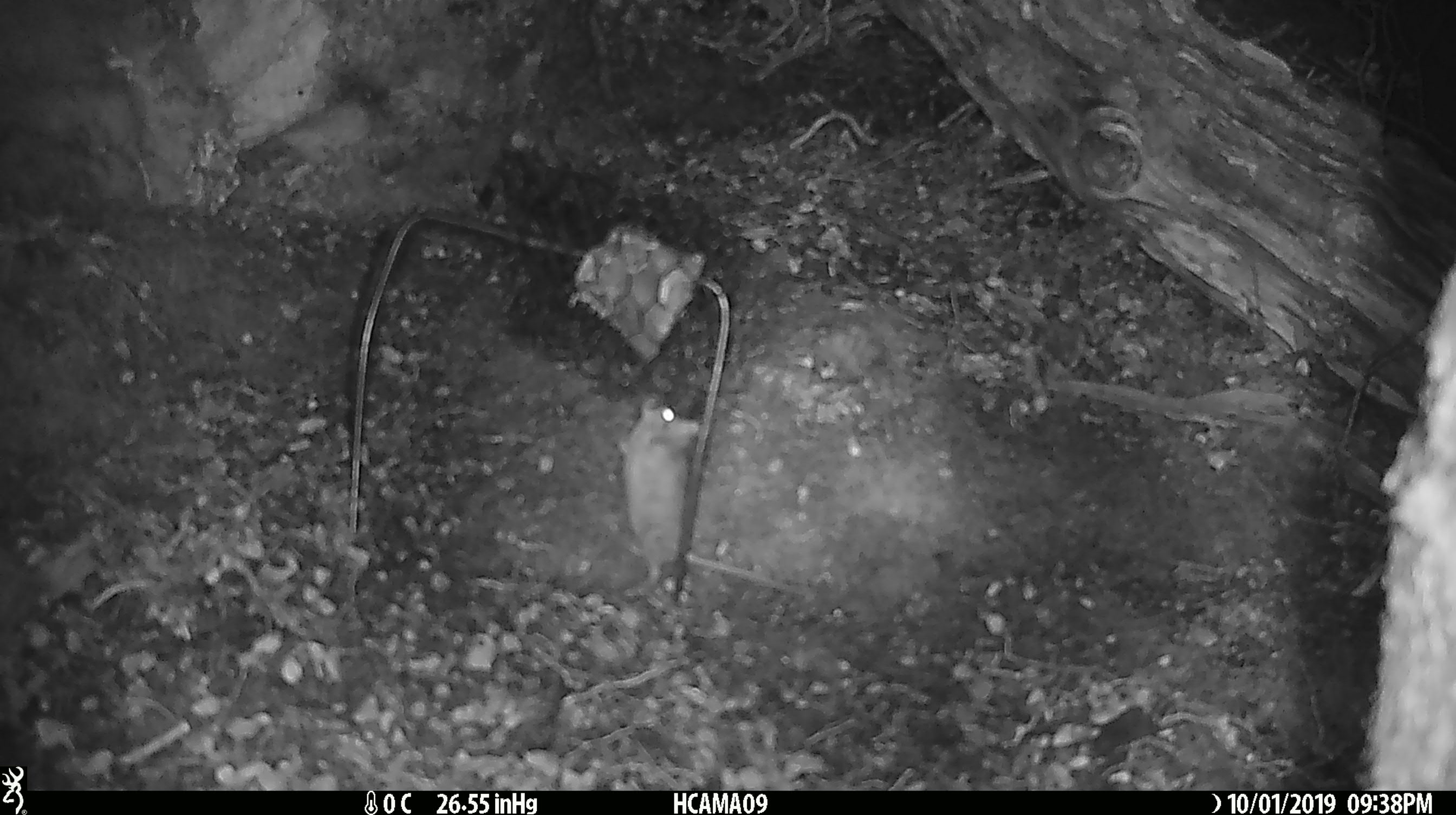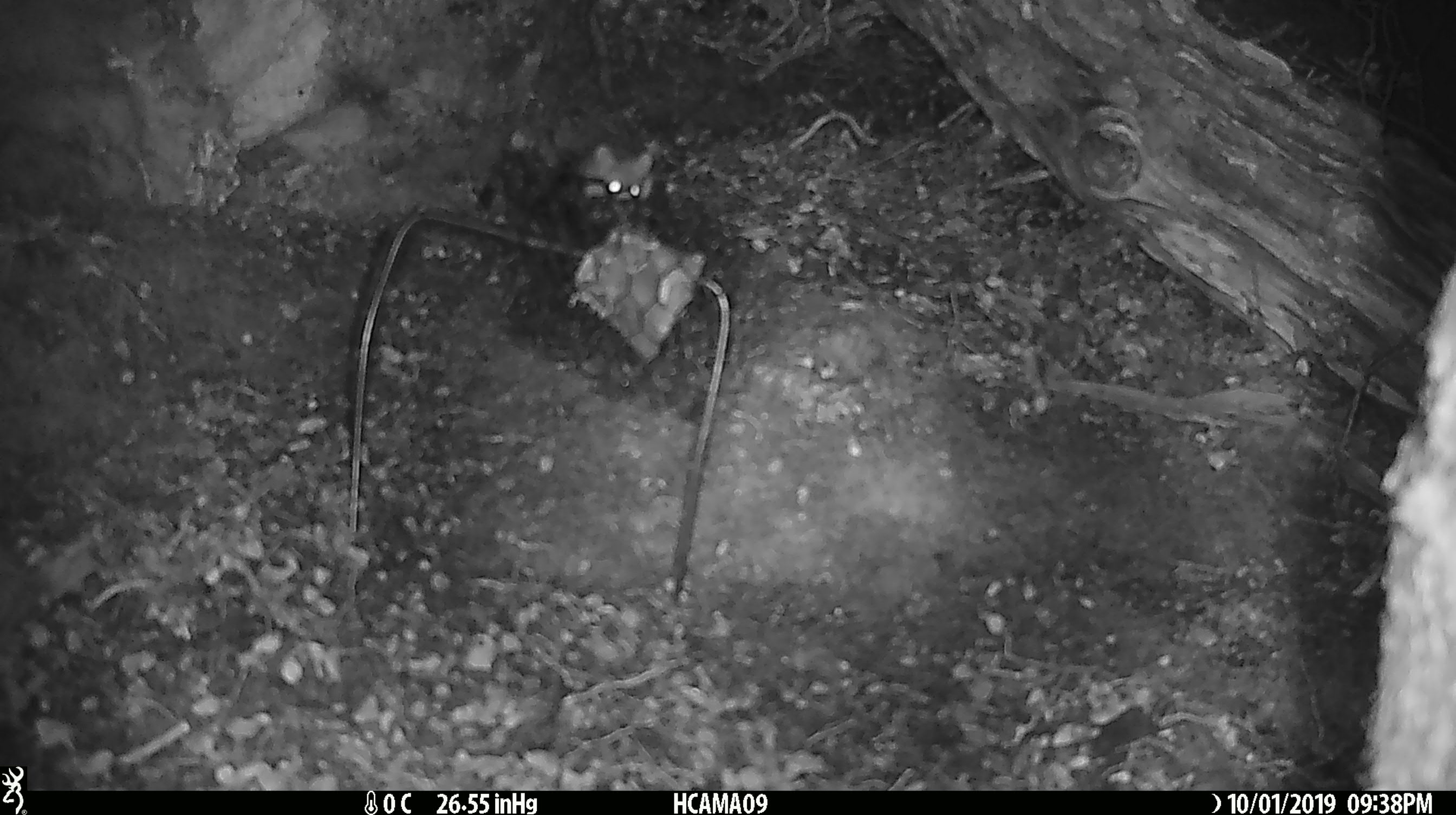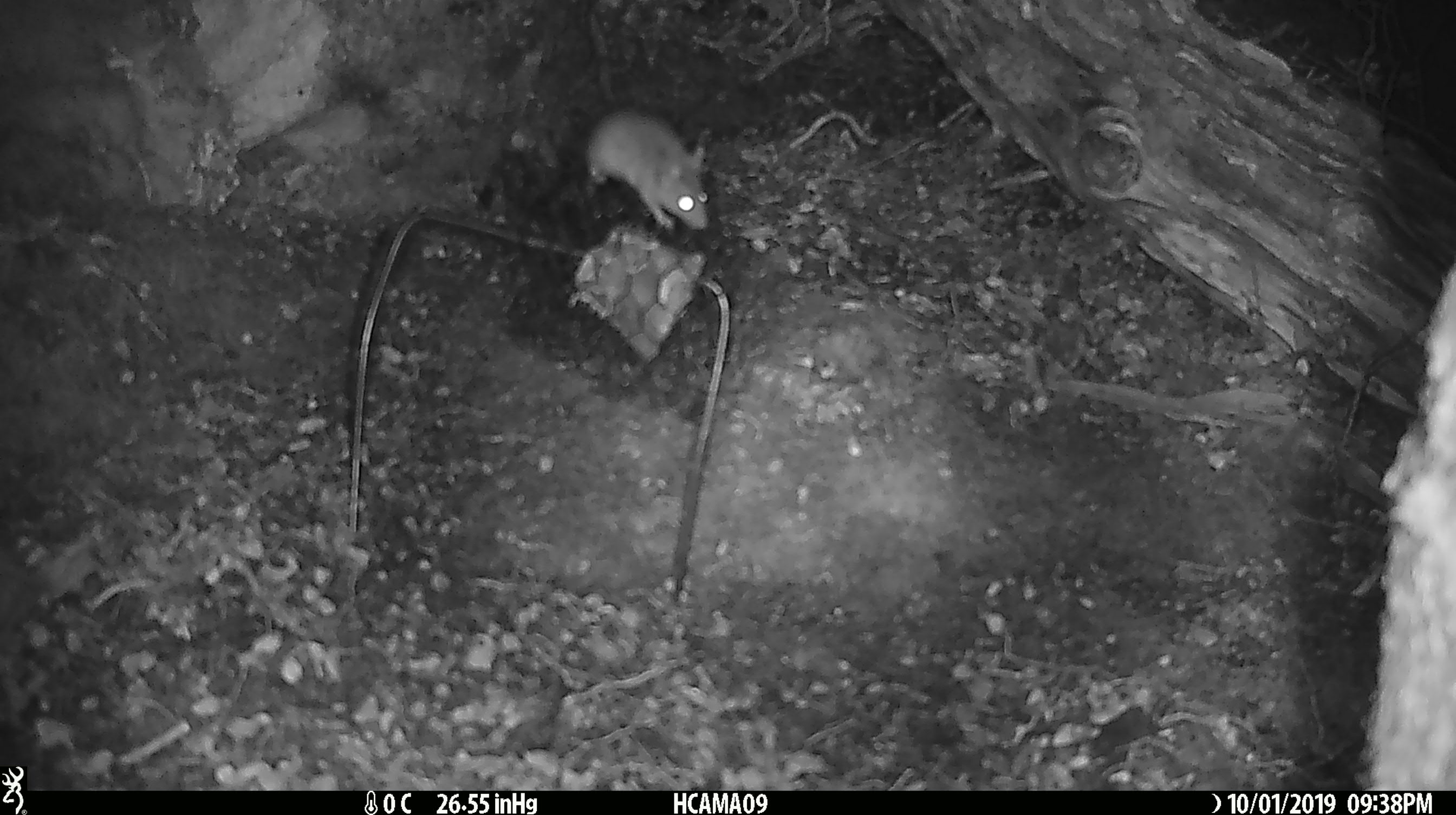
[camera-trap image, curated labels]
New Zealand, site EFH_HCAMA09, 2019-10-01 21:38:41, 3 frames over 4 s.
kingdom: Animalia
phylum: Chordata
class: Mammalia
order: Rodentia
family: Muridae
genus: Mus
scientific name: Mus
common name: mouse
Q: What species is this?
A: Mouse (Mus).